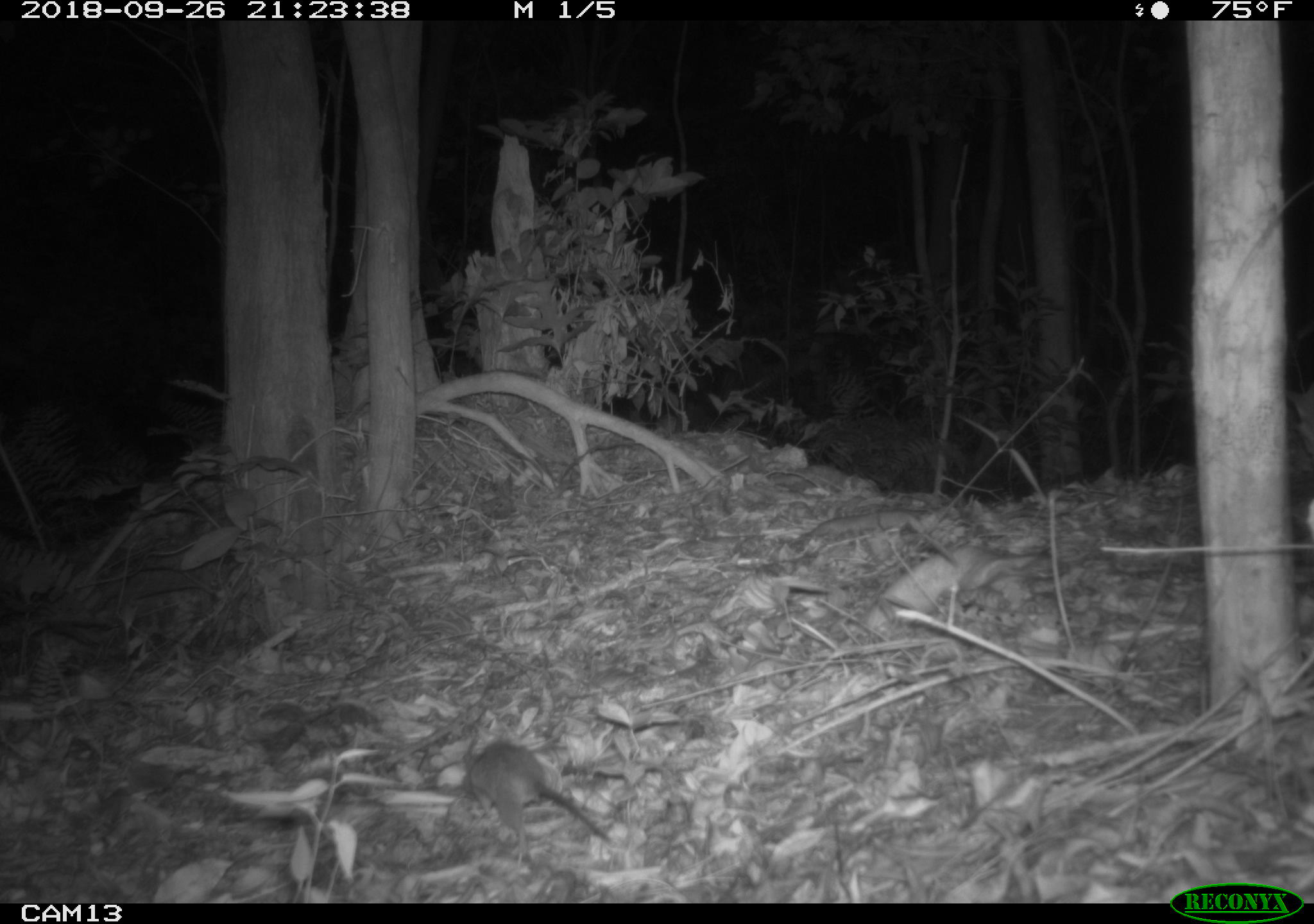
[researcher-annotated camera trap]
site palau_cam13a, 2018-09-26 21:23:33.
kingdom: Animalia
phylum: Chordata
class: Mammalia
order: Rodentia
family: Muridae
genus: Rattus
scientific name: Rattus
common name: rat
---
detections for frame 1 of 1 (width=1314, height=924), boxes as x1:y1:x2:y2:
rat: 453:736:615:862